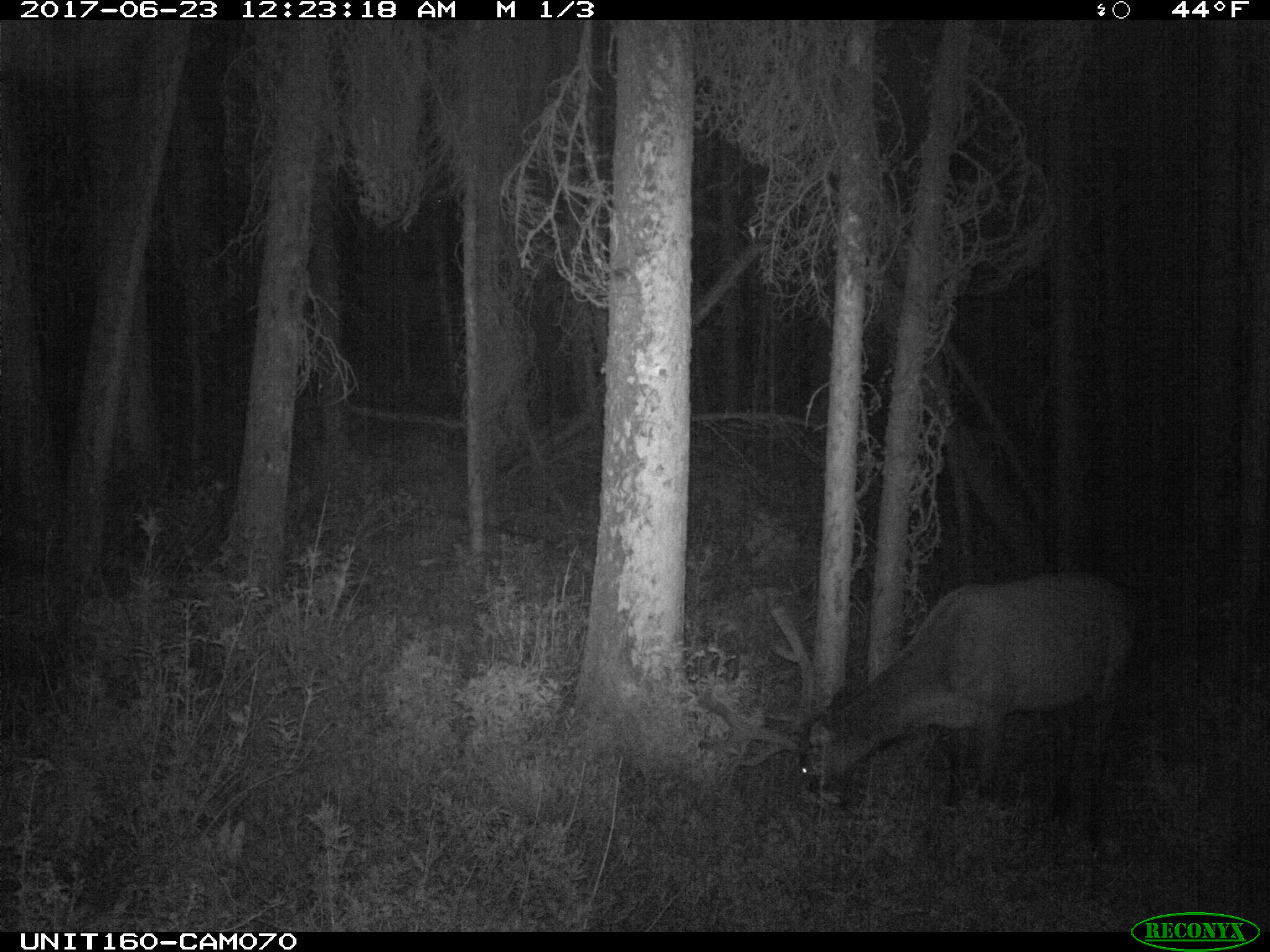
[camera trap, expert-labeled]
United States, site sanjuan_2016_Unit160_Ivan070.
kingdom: Animalia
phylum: Chordata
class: Mammalia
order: Artiodactyla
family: Cervidae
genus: Cervus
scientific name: Cervus elaphus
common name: red deer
Cervus elaphus (red deer).